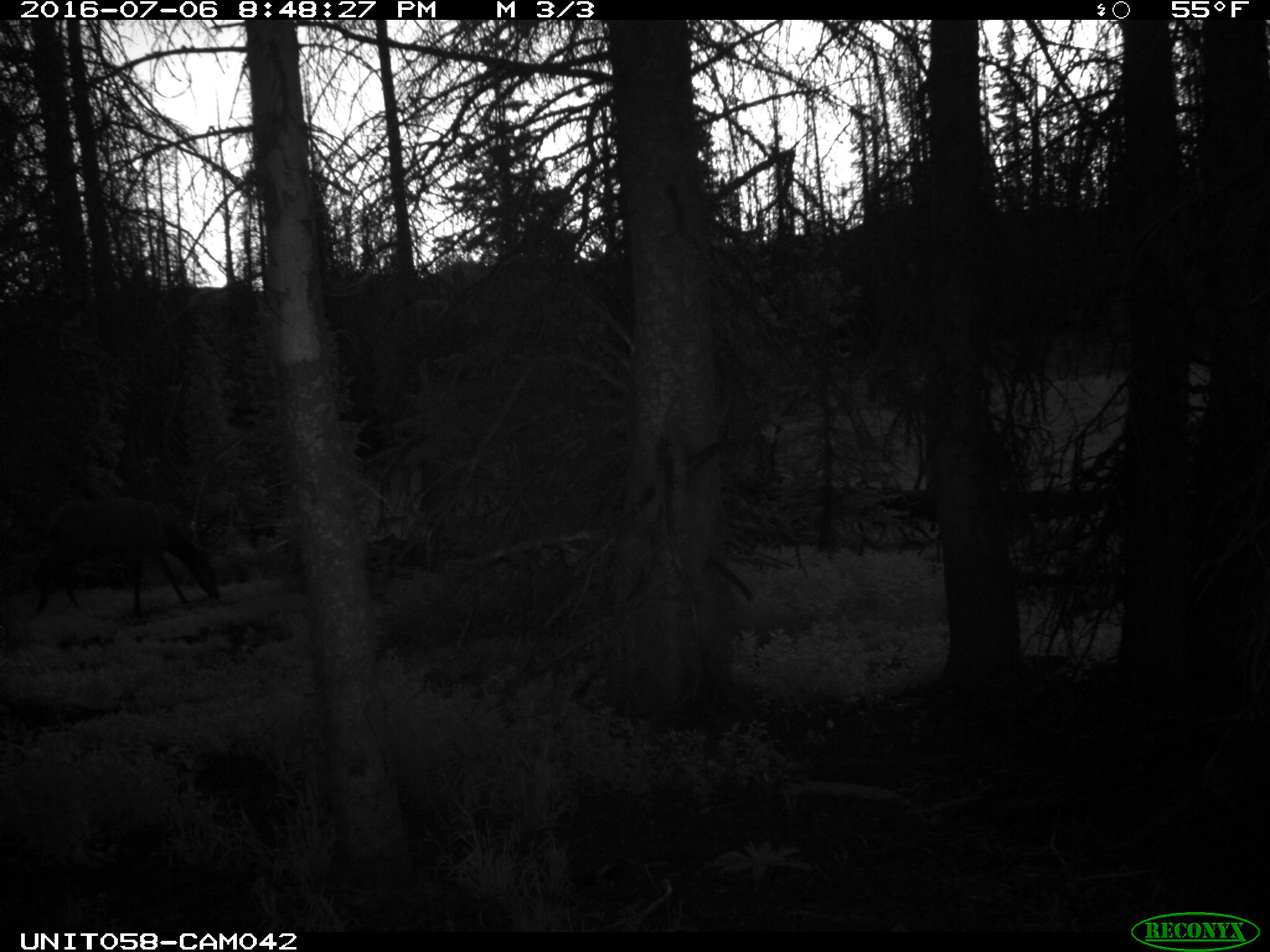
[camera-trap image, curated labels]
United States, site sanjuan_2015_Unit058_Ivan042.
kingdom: Animalia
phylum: Chordata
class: Mammalia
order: Artiodactyla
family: Cervidae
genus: Cervus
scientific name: Cervus elaphus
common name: red deer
Cervus elaphus (red deer).